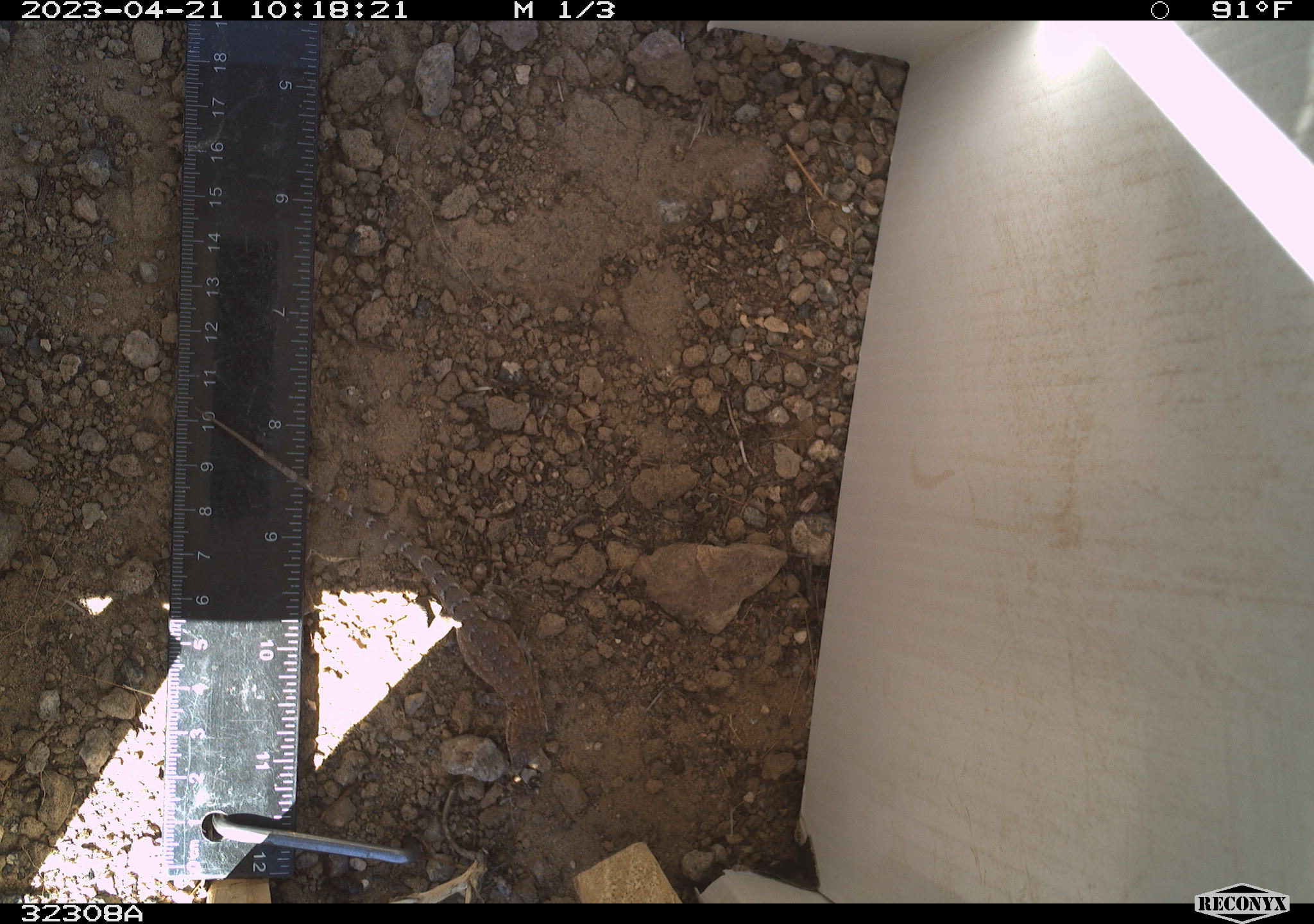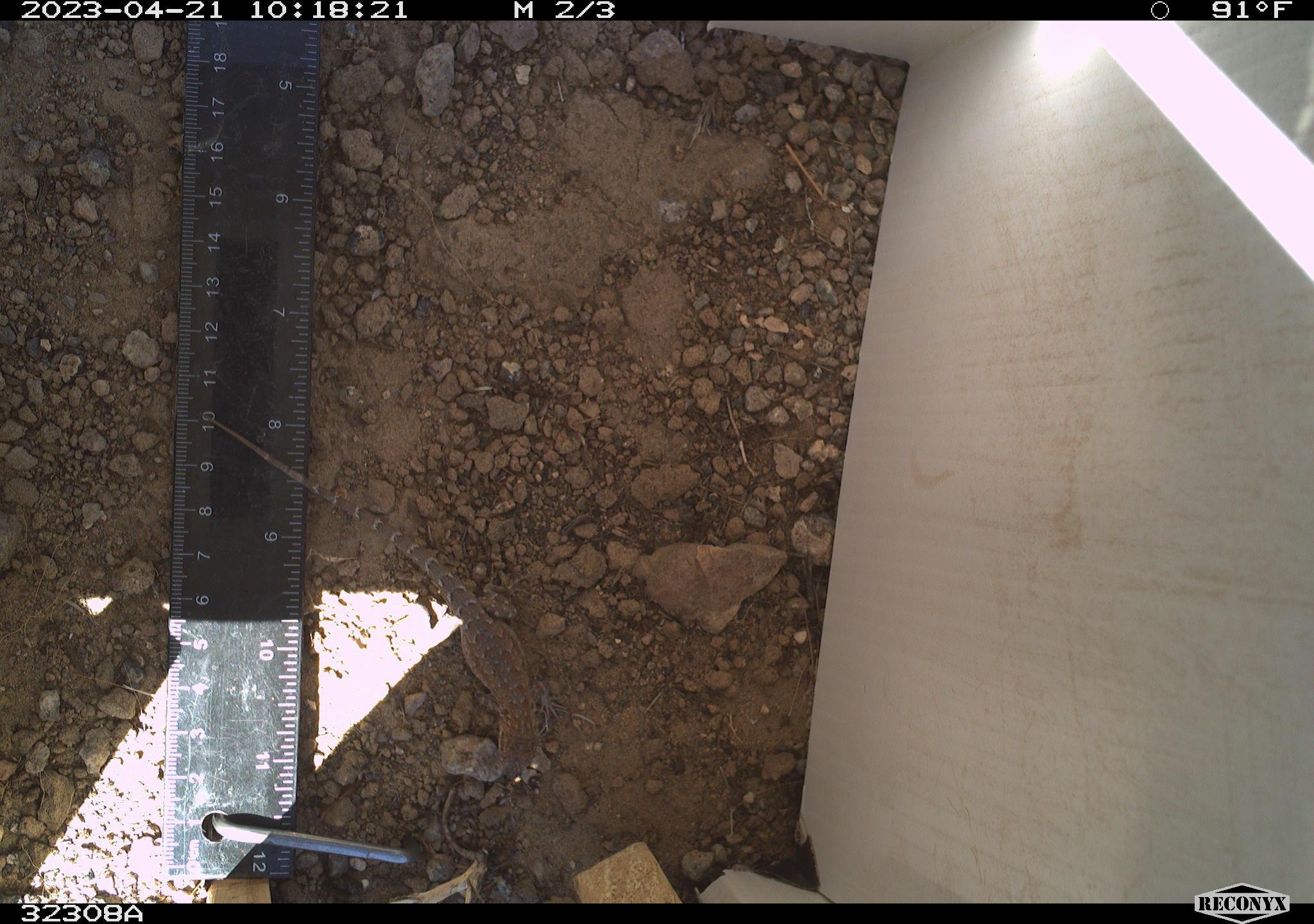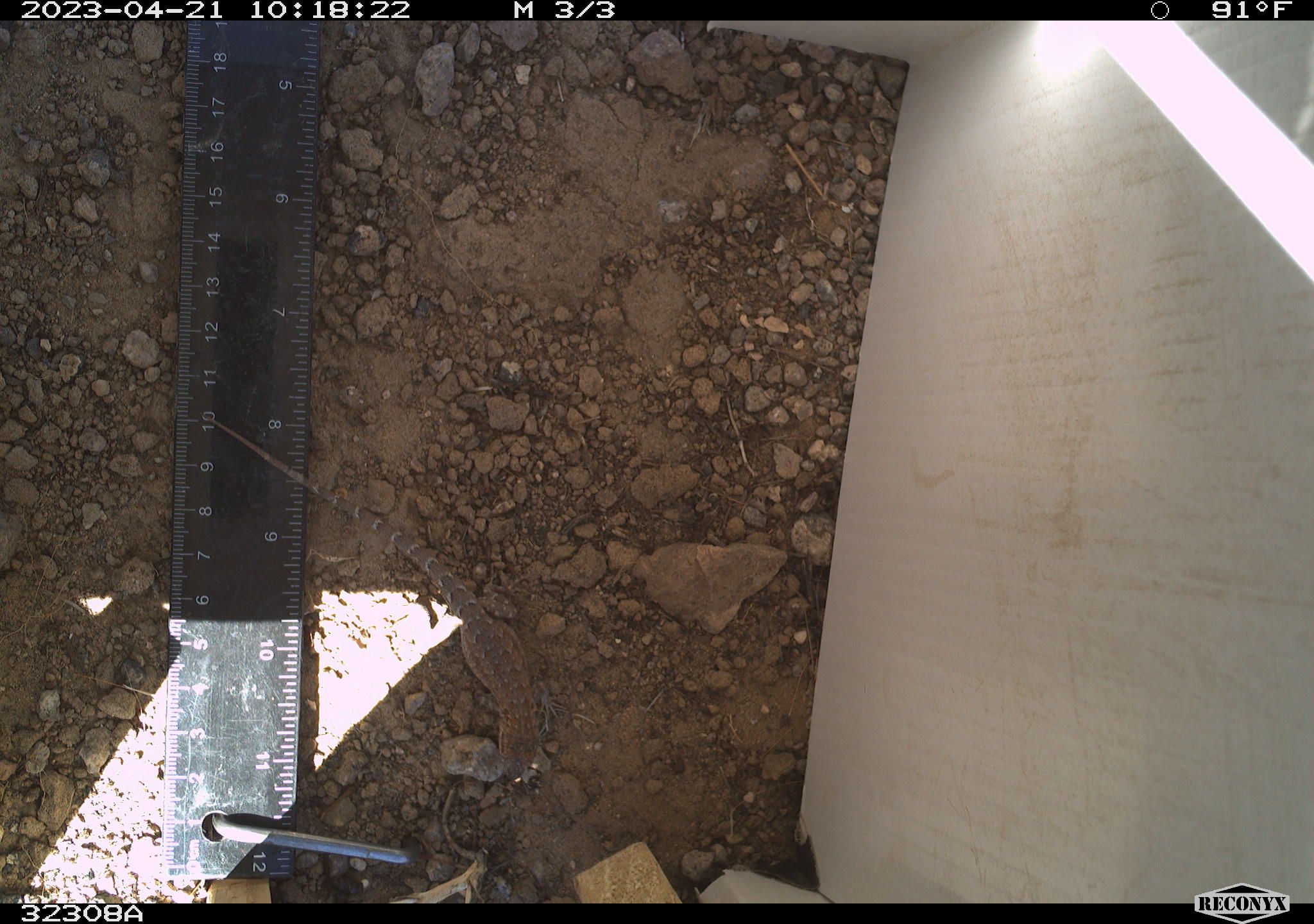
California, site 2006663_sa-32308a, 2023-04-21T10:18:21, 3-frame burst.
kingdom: Animalia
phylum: Chordata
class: Reptilia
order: Squamata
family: Phrynosomatidae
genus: Sceloporus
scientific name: Sceloporus graciosus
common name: common sagebrush lizard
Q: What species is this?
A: Common sagebrush lizard (Sceloporus graciosus).